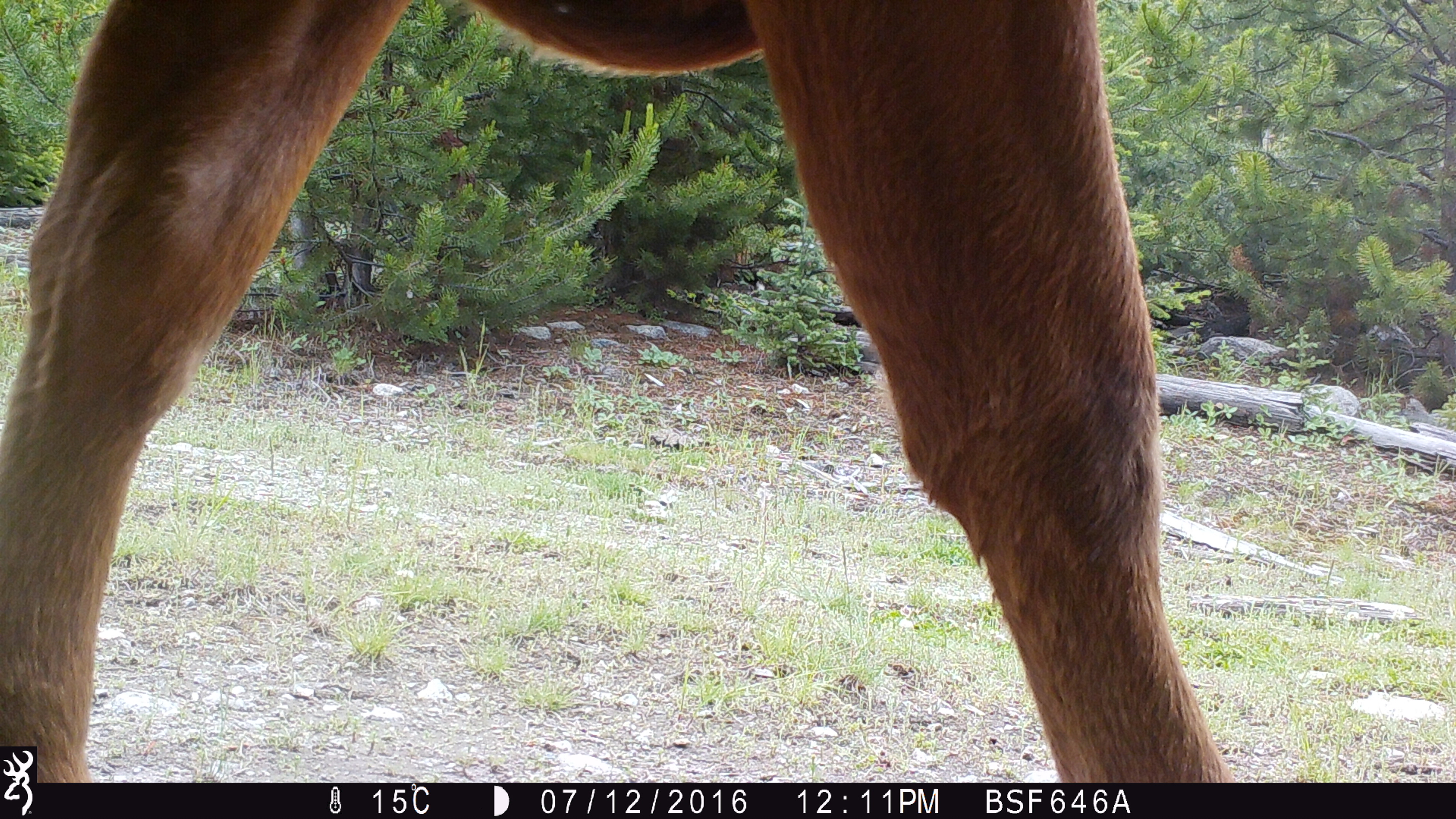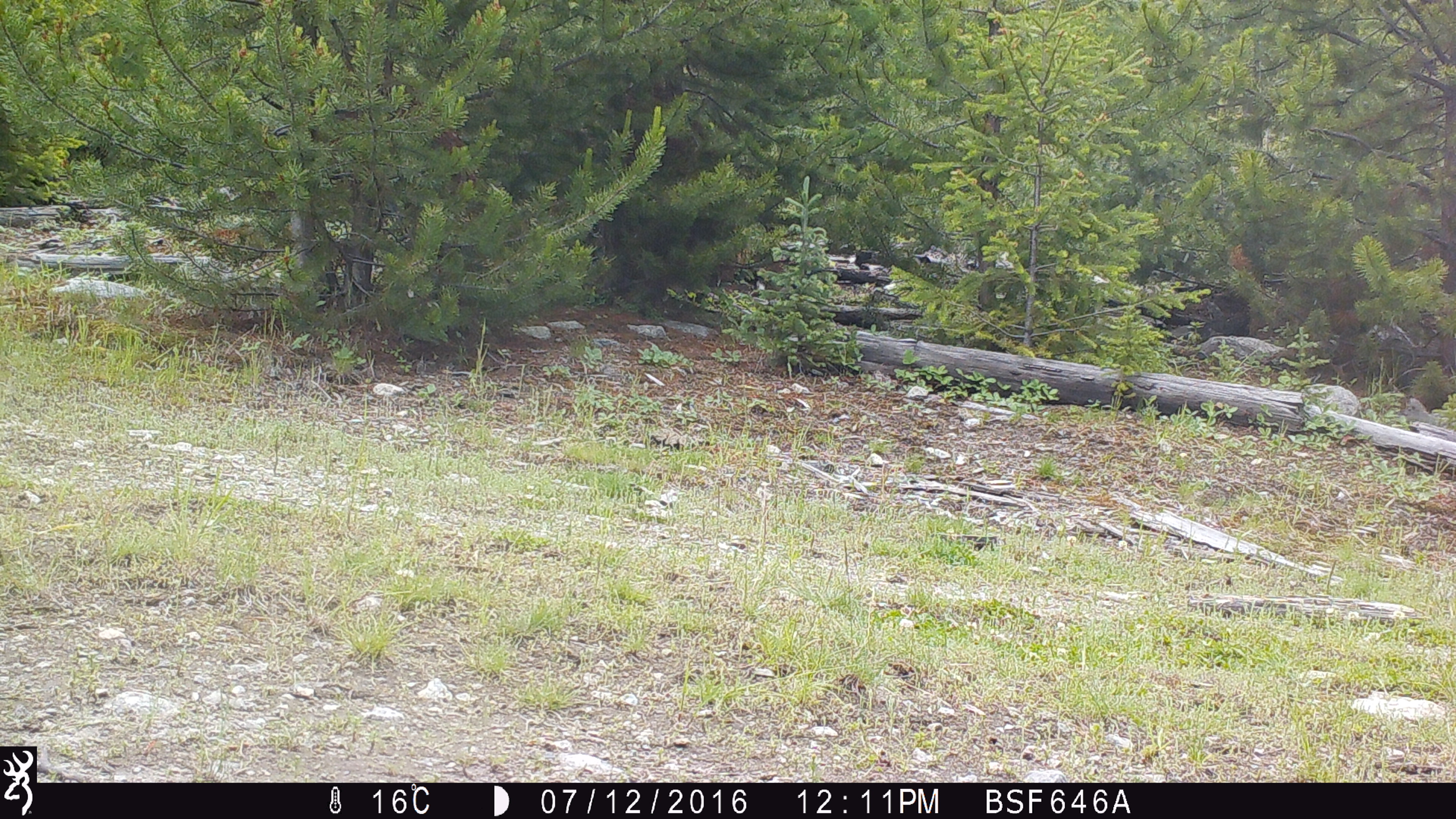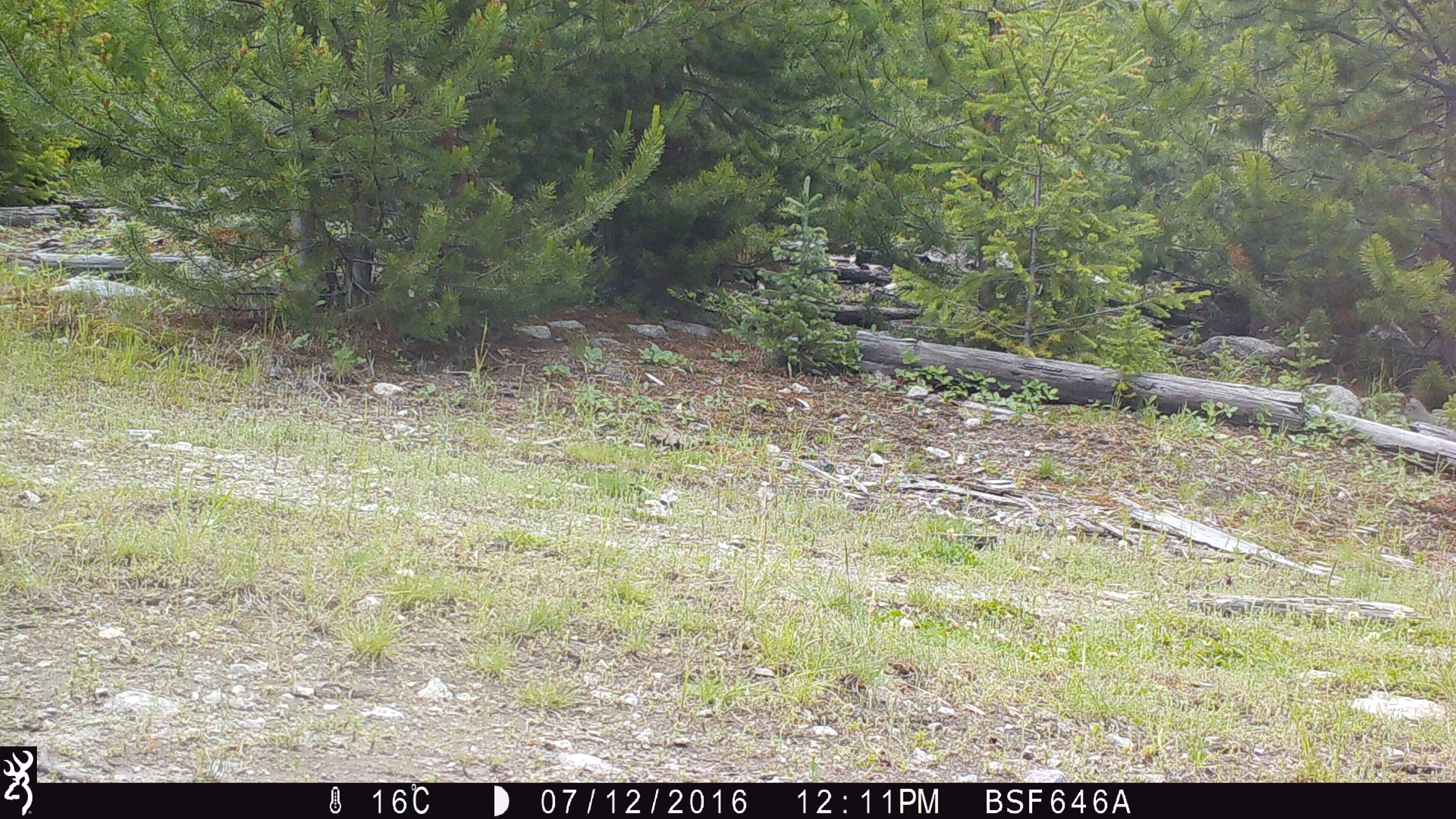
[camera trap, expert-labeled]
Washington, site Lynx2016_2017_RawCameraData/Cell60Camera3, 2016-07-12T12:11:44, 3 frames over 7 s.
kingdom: Animalia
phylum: Chordata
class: Mammalia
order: Artiodactyla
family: Bovidae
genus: Bos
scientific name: Bos taurus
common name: domestic cattle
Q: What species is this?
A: Domestic cattle (Bos taurus).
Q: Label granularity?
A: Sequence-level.